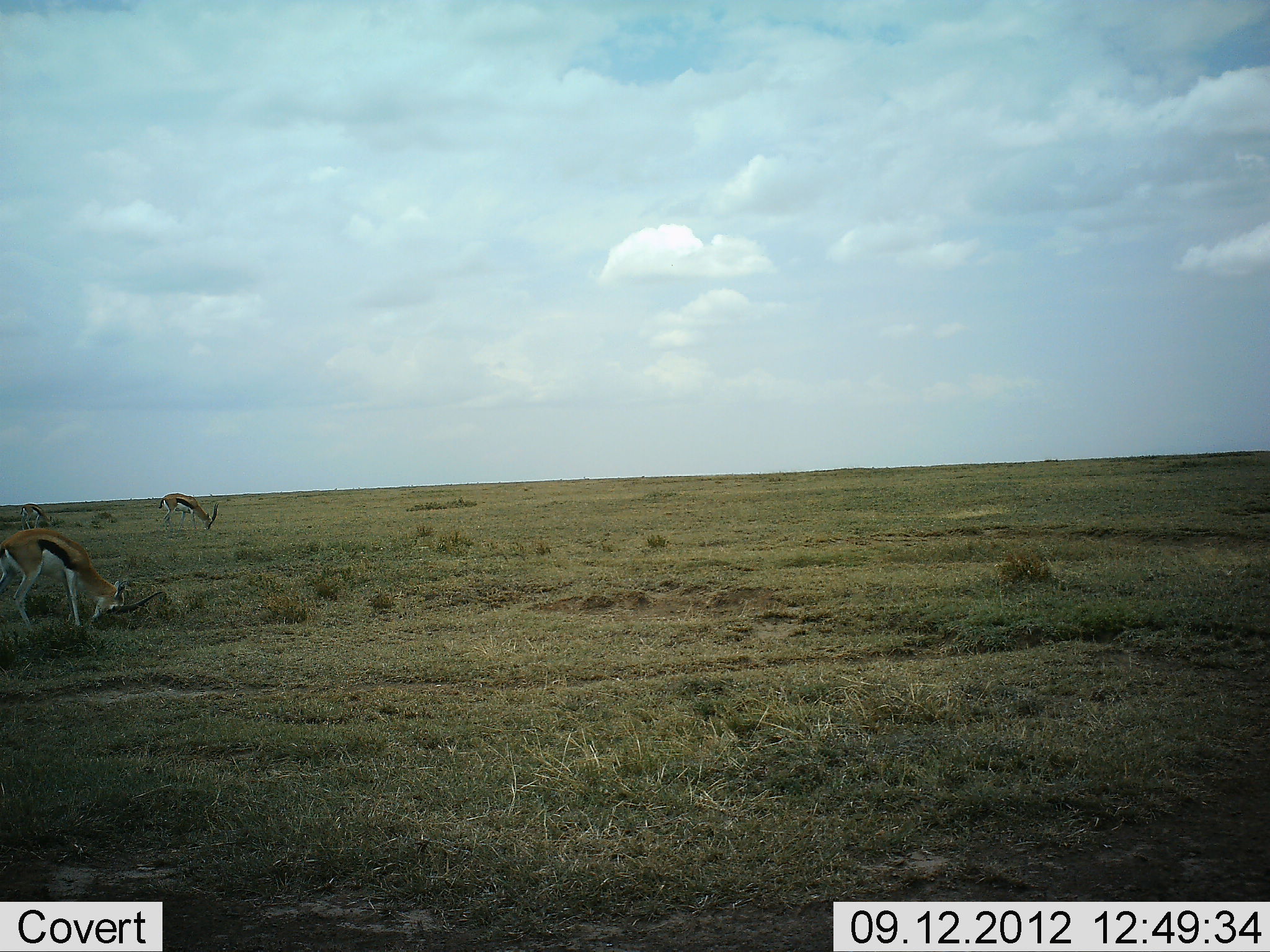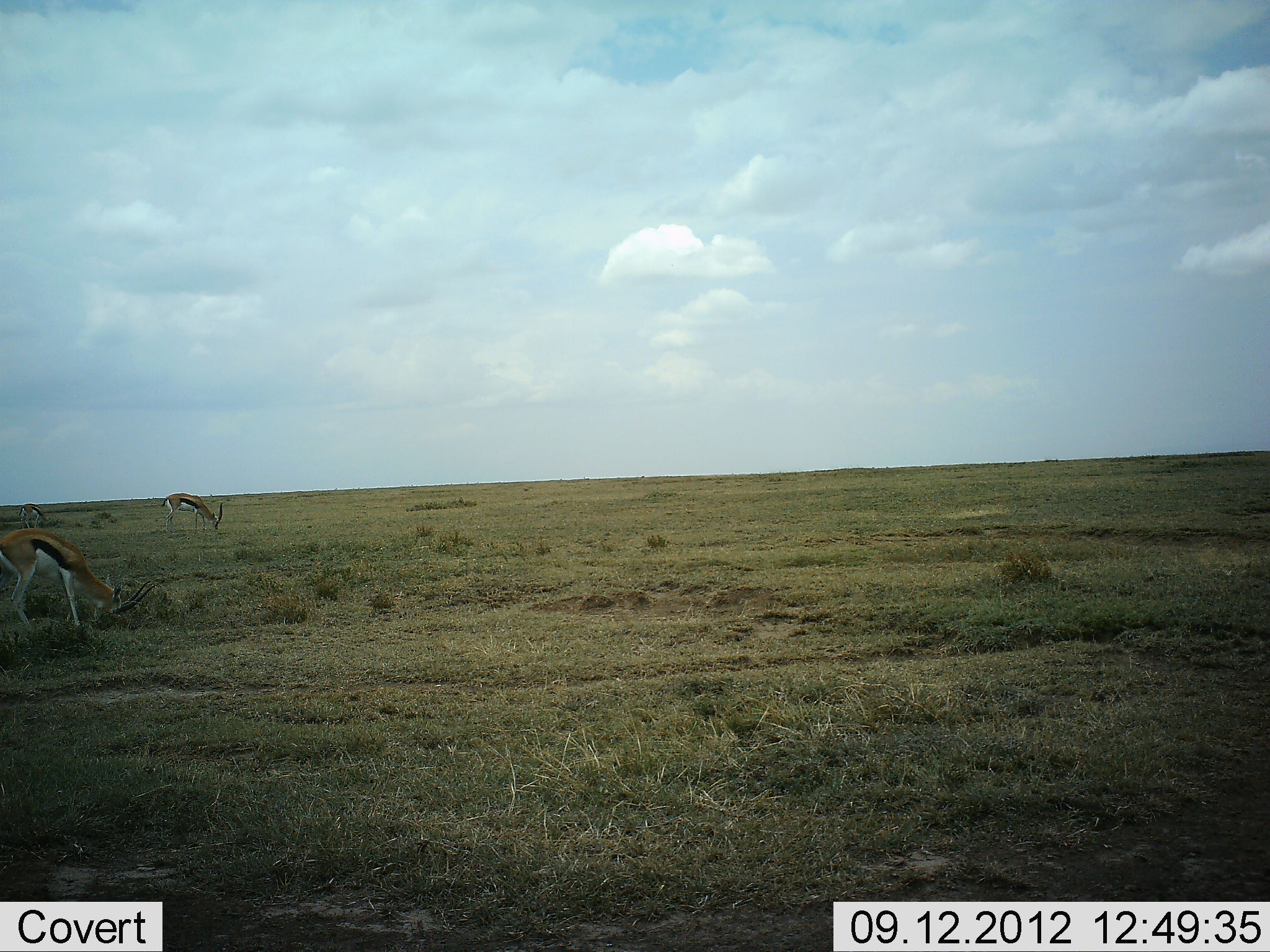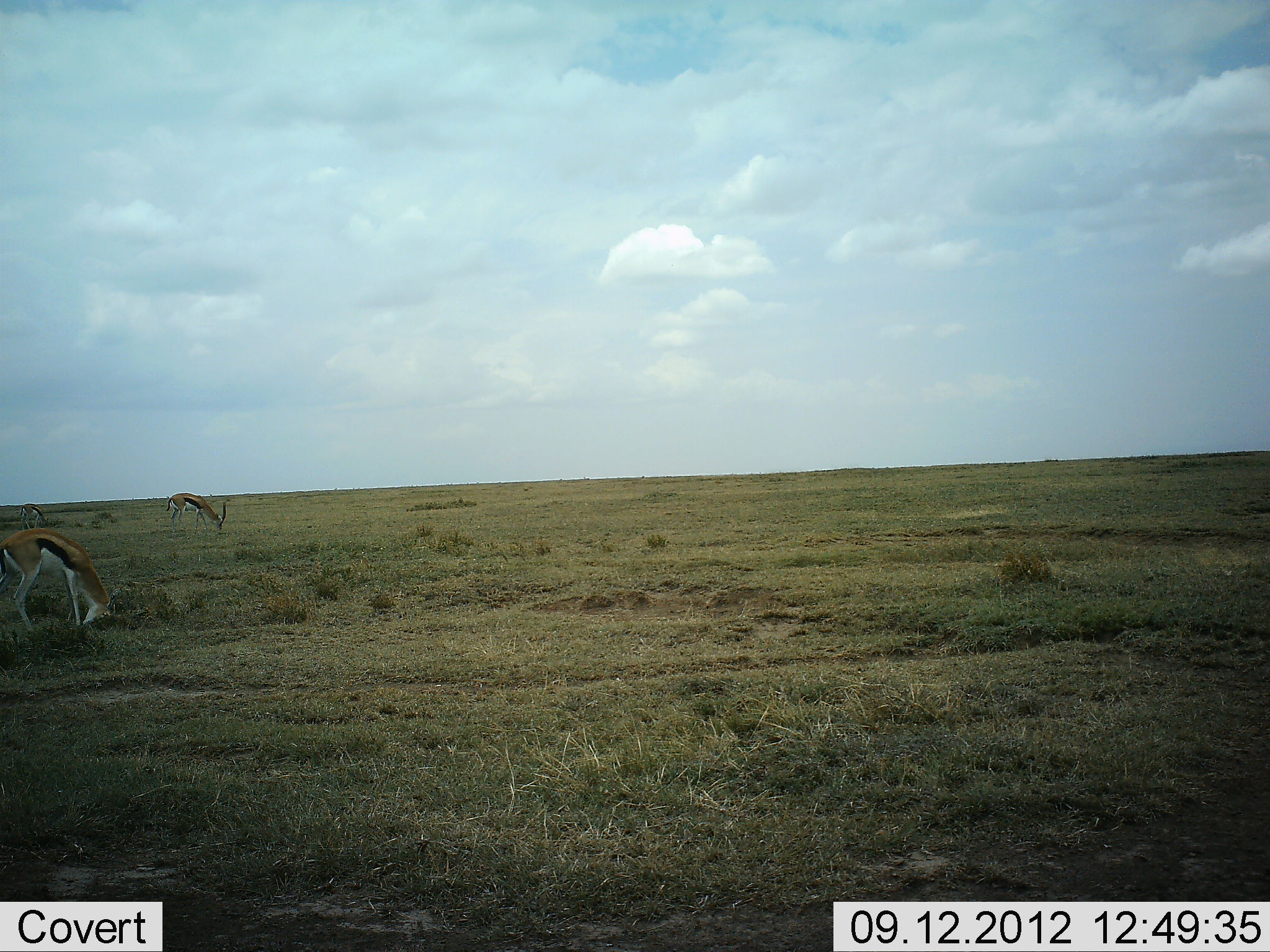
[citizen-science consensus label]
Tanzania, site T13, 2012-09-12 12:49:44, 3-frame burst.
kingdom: Animalia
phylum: Chordata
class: Mammalia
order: Artiodactyla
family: Bovidae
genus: Eudorcas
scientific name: Eudorcas thomsonii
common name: thomson's gazelle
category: gazellethomsons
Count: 3.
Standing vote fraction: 0%.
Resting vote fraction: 0%.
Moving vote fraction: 0%.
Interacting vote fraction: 0%.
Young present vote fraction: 0%.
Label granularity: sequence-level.